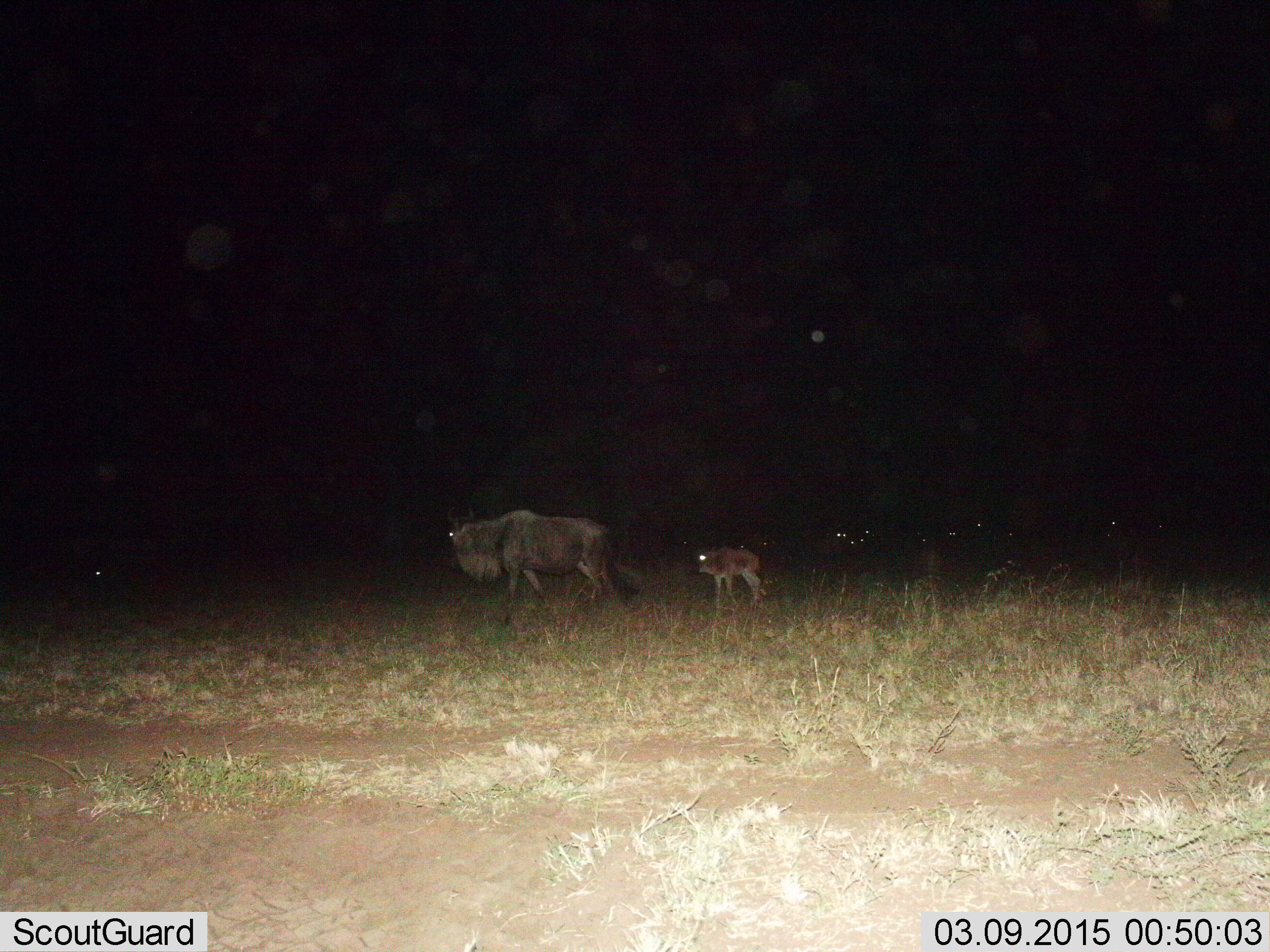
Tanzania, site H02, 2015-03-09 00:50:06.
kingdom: Animalia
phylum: Chordata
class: Mammalia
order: Artiodactyla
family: Bovidae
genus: Connochaetes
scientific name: Connochaetes taurinus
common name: blue wildebeest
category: wildebeest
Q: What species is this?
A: Wildebeest (blue wildebeest) (Connochaetes taurinus).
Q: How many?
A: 6.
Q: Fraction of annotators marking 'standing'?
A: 50%.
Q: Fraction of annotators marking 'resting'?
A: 20%.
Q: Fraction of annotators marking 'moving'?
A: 80%.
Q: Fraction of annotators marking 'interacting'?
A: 0%.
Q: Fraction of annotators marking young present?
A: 90%.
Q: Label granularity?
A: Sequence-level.